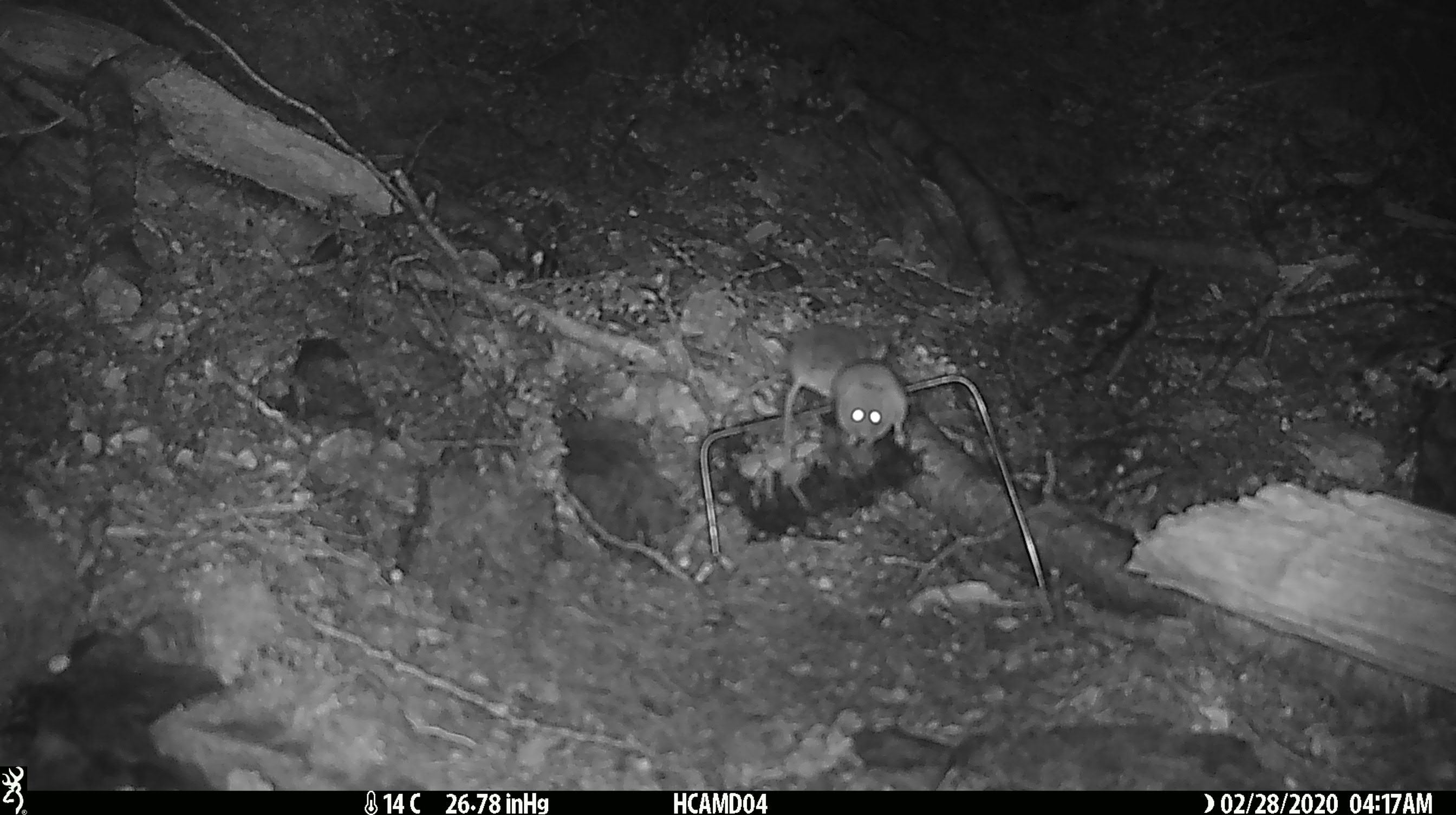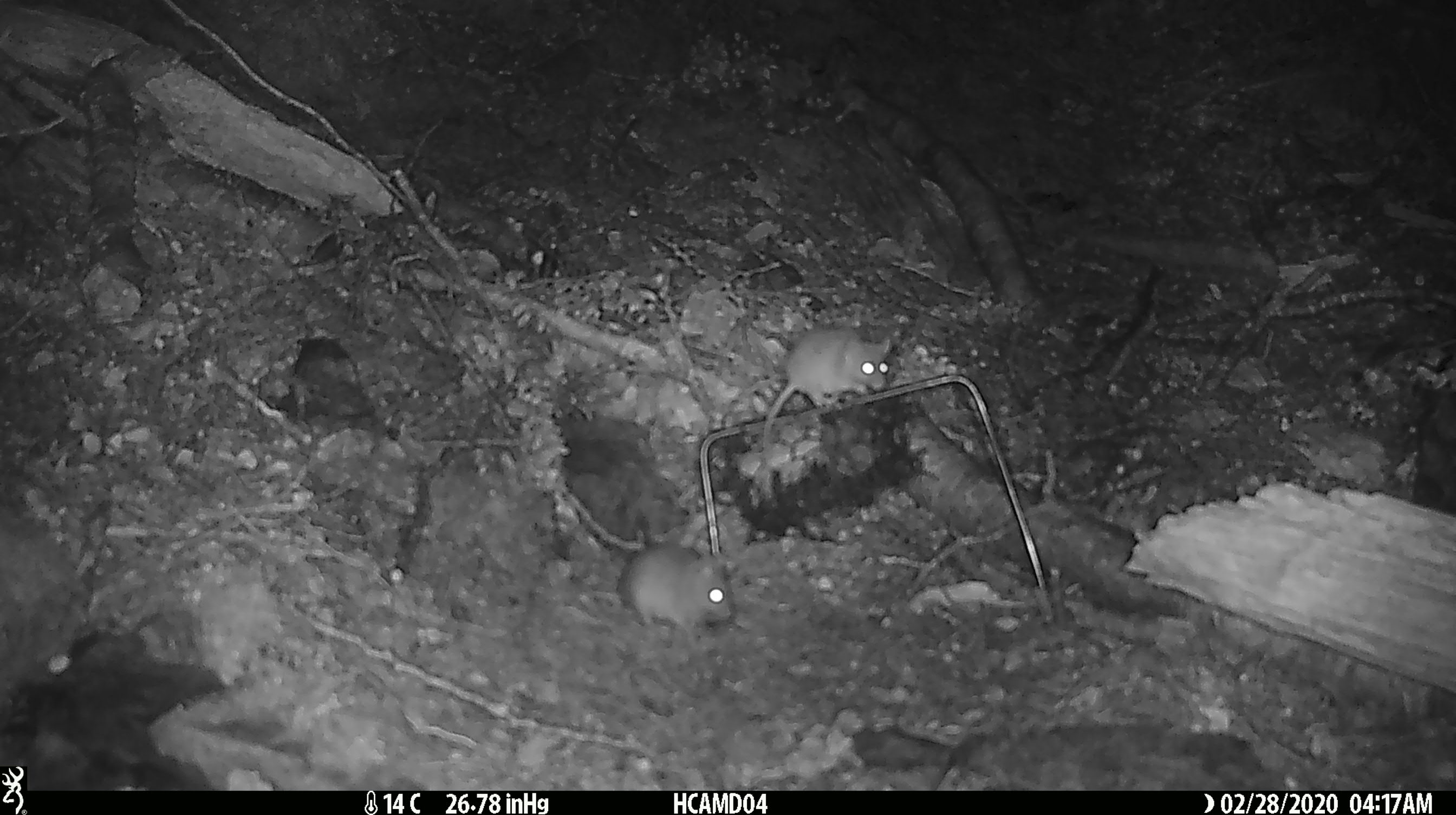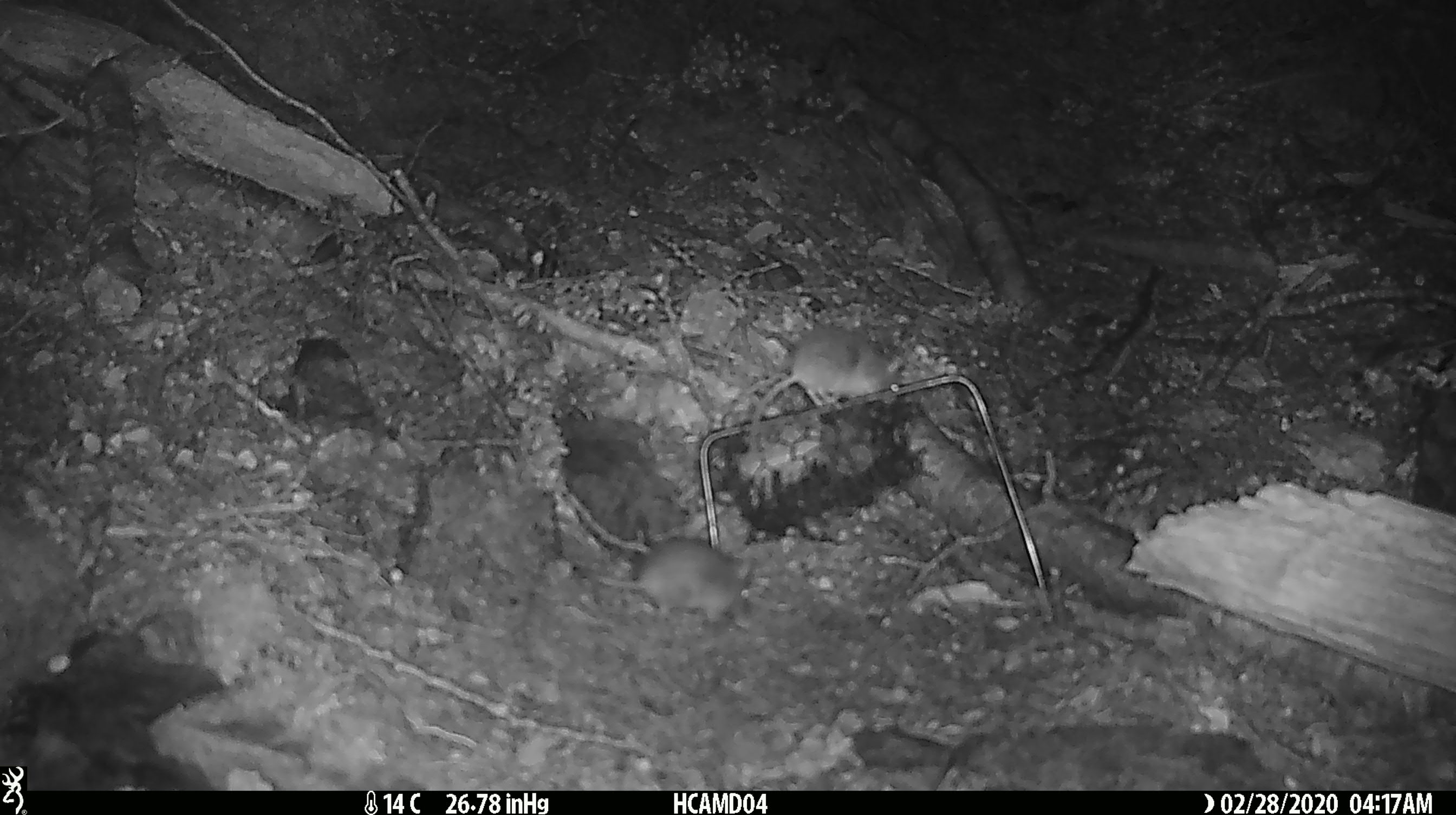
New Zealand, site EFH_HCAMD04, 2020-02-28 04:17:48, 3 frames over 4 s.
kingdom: Animalia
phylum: Chordata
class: Mammalia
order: Rodentia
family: Muridae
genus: Mus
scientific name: Mus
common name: mouse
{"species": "mouse (Mus)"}